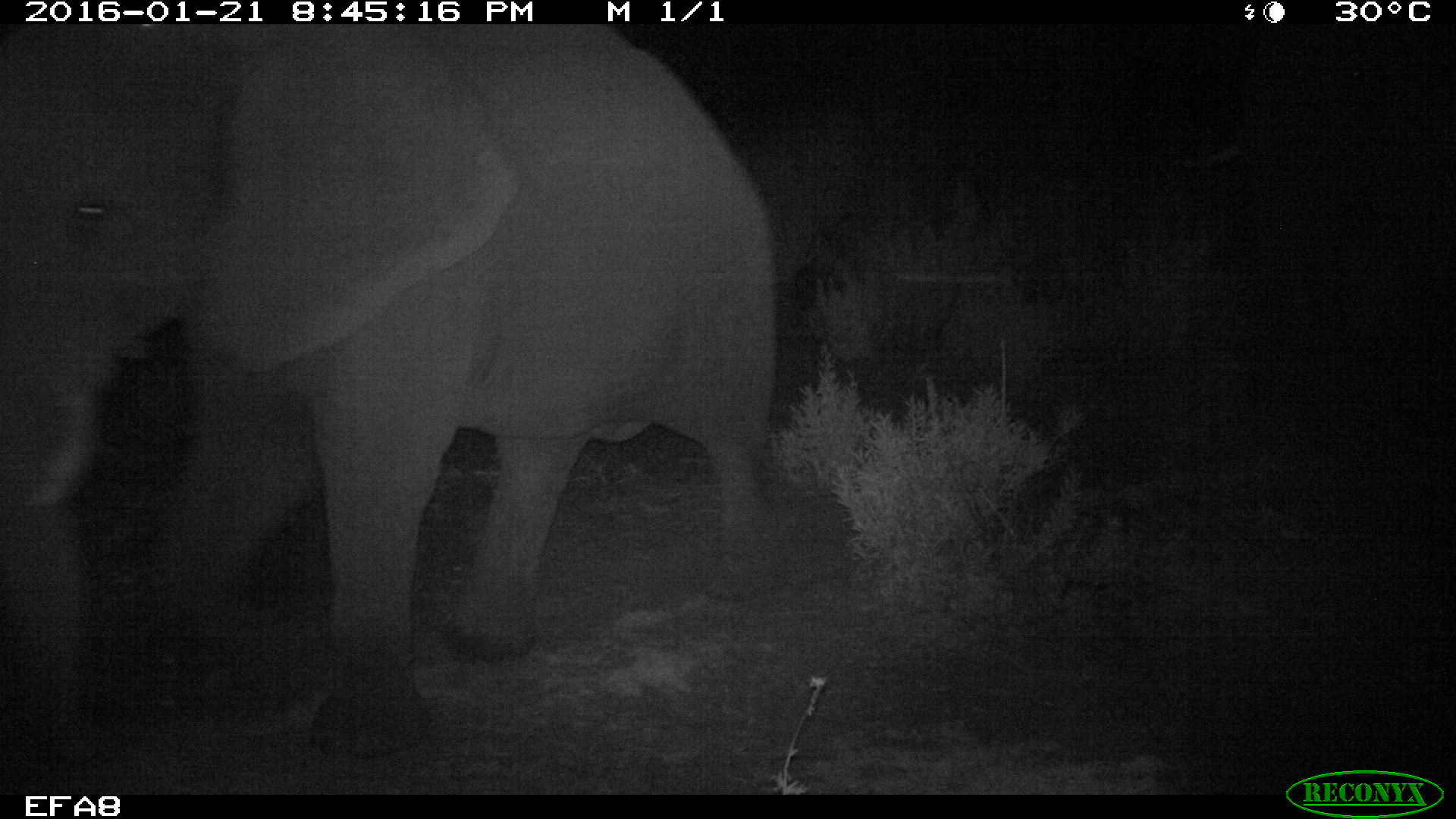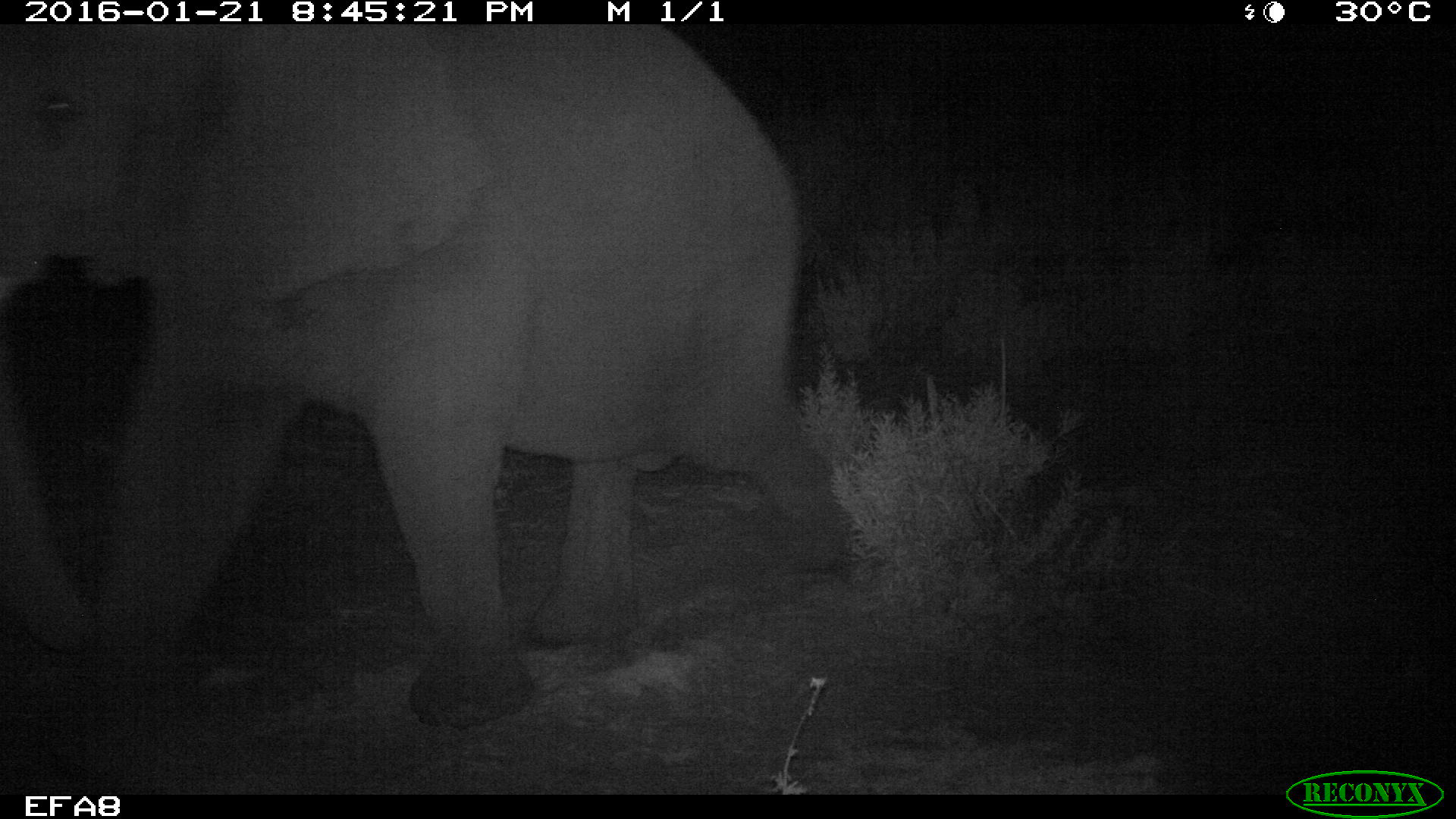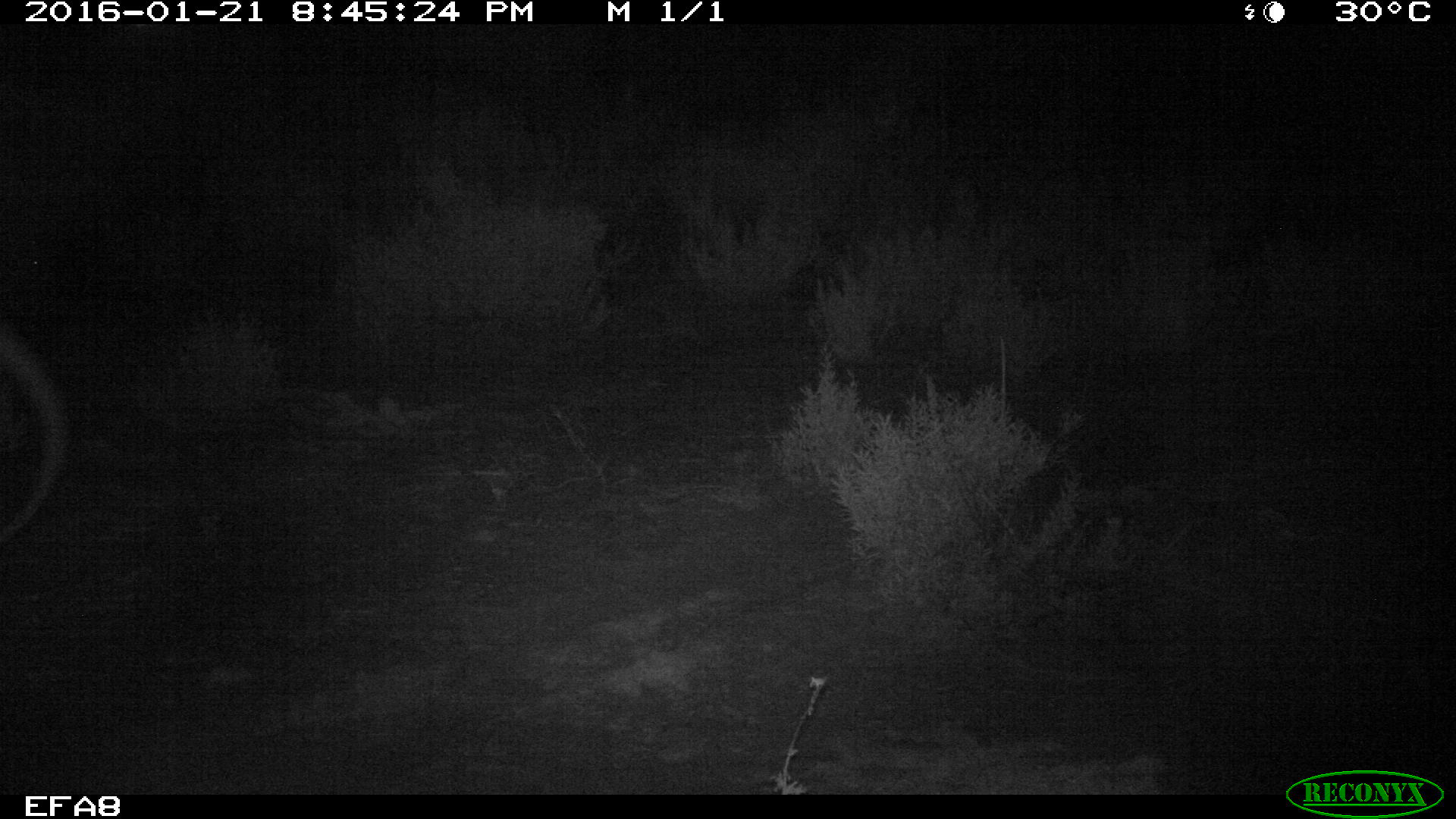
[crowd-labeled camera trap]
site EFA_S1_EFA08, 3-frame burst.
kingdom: Animalia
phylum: Chordata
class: Mammalia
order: Proboscidea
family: Elephantidae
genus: Loxodonta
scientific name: Loxodonta africana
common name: african bush elephant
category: elephant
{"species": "elephant (african bush elephant) (Loxodonta africana)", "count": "1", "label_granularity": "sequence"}